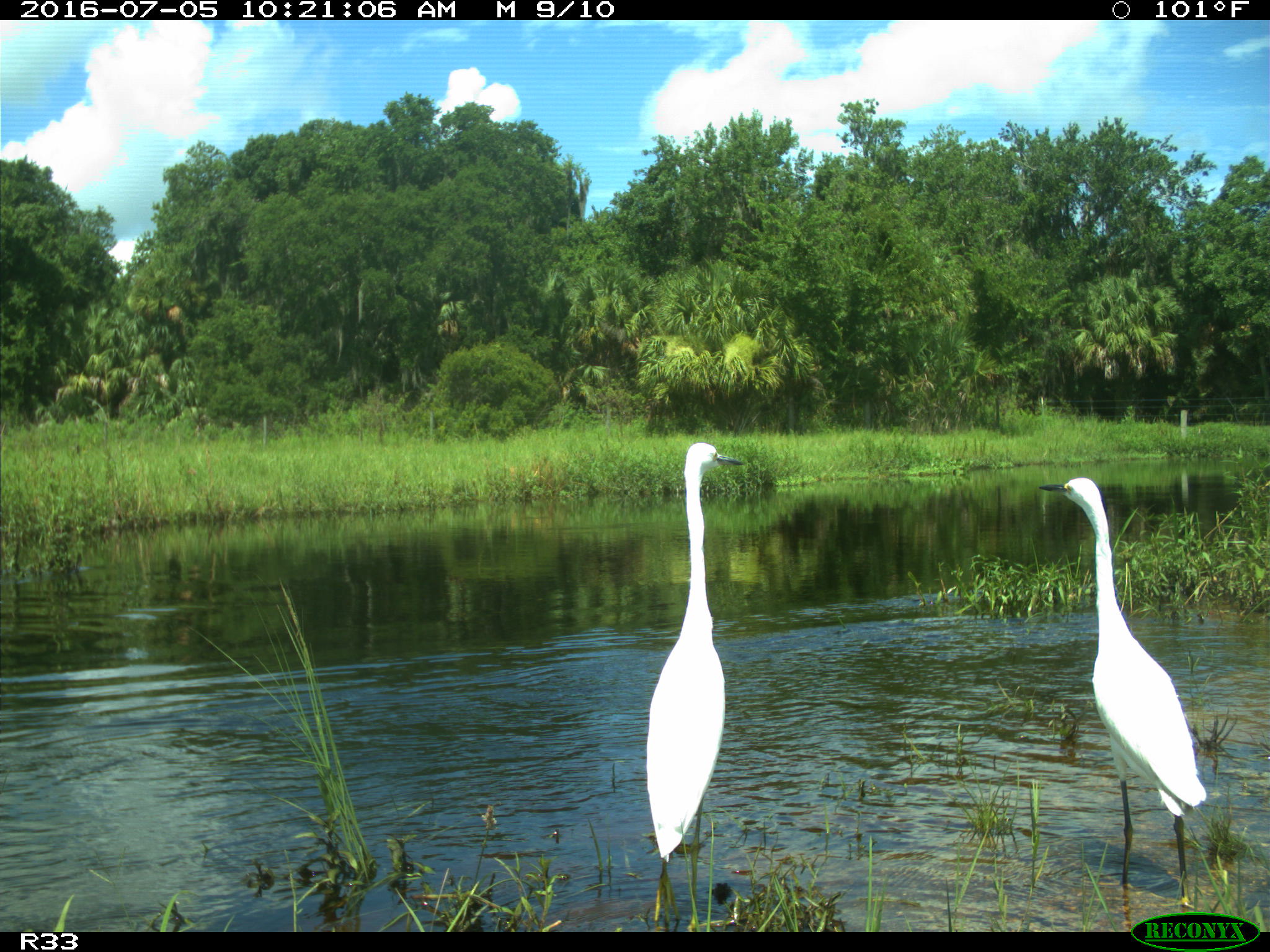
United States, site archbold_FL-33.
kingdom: Animalia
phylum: Chordata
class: Aves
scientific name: Aves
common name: birds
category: unidentified bird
Unidentified bird (birds) (Aves).